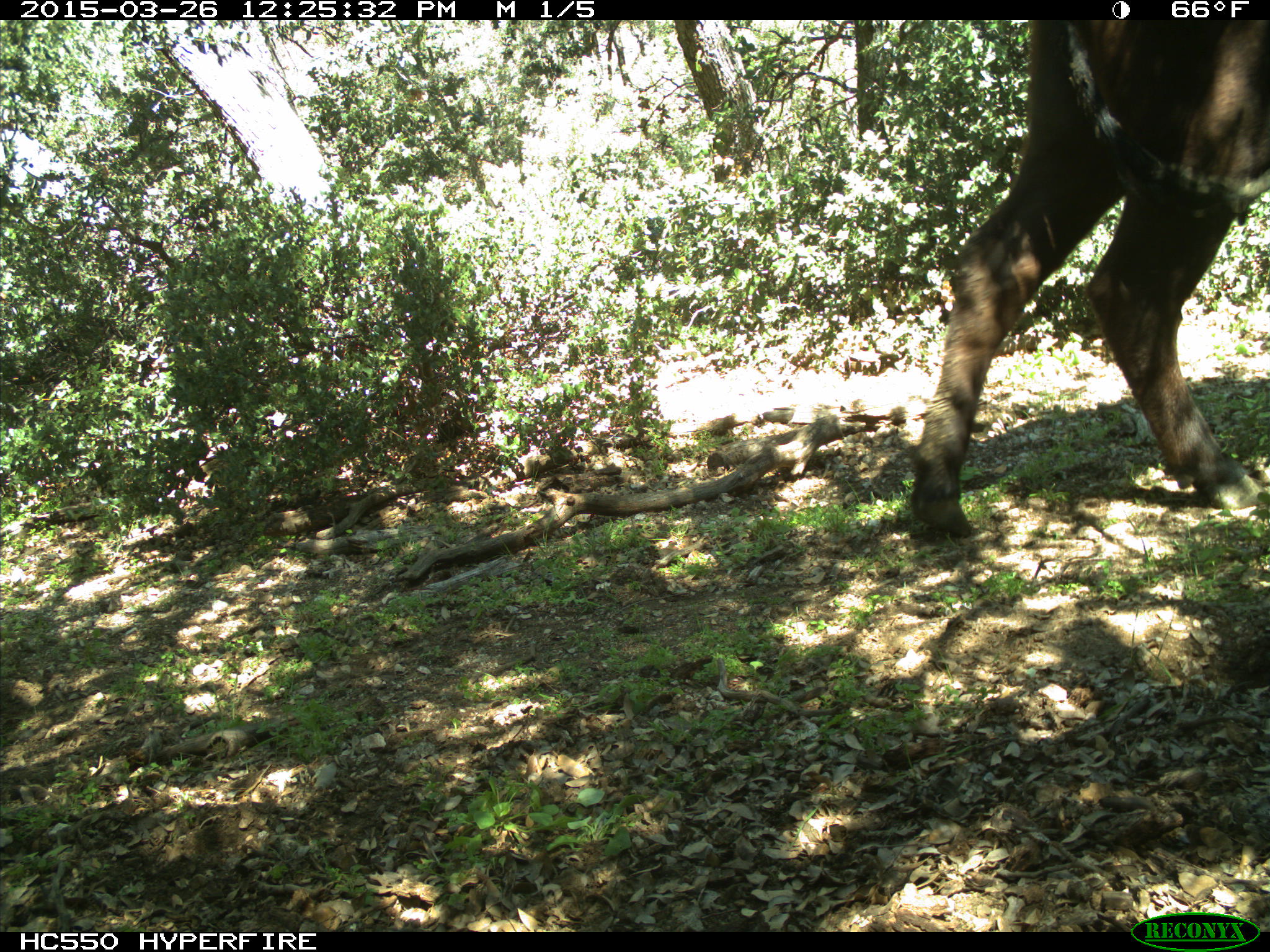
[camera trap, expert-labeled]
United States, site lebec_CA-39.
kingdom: Animalia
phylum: Chordata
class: Mammalia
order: Artiodactyla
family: Bovidae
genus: Bos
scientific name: Bos taurus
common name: domestic cow